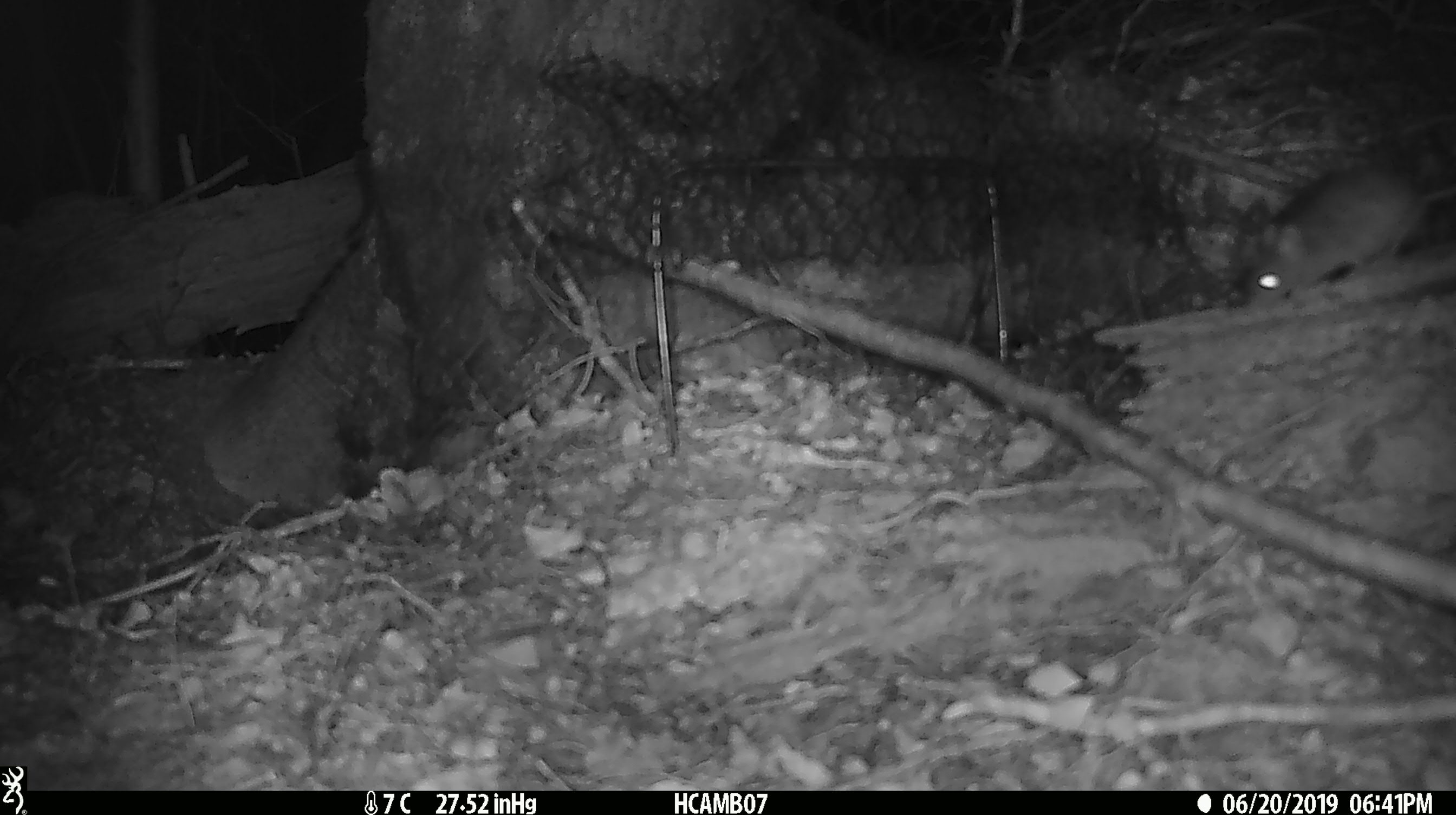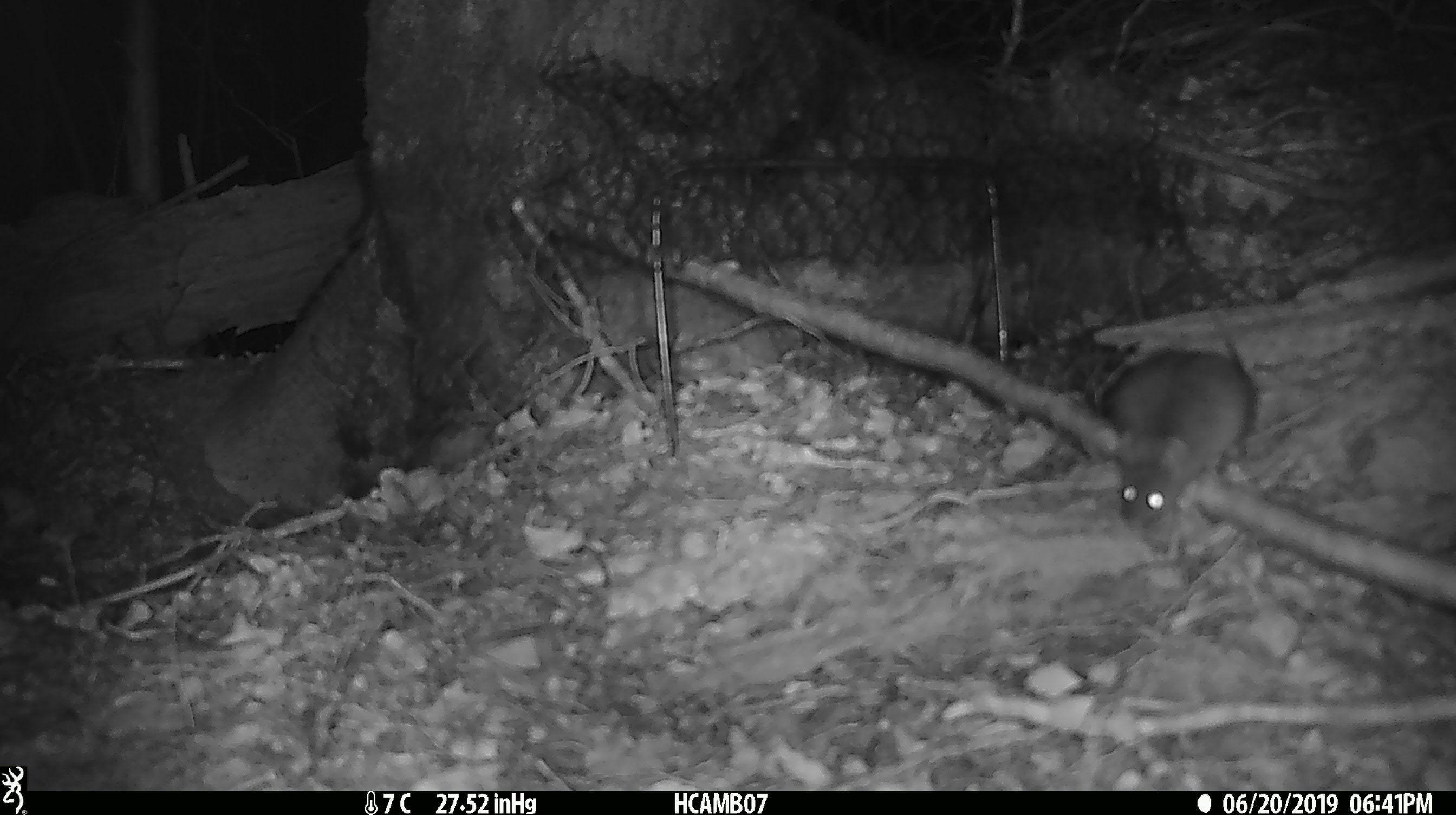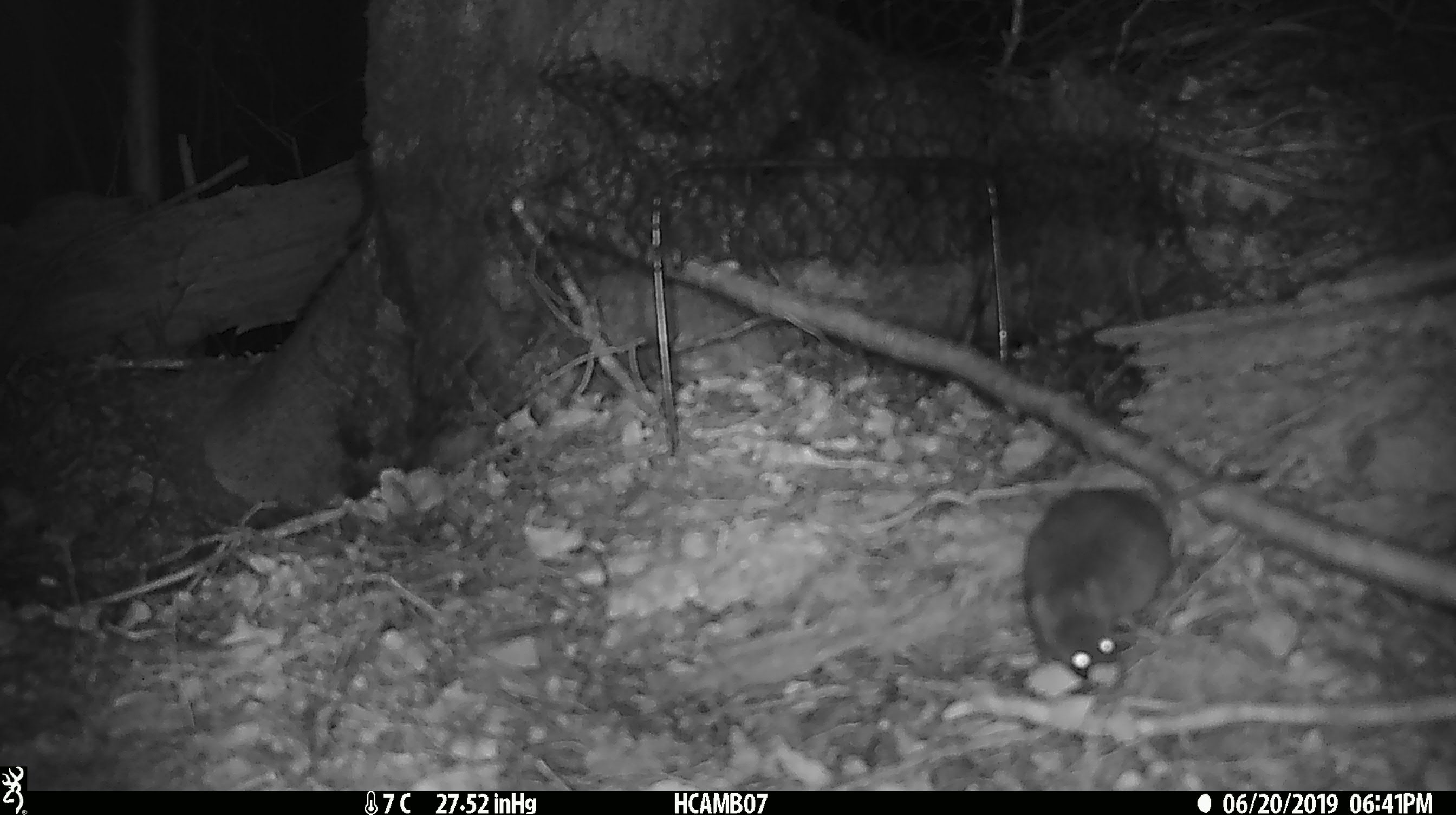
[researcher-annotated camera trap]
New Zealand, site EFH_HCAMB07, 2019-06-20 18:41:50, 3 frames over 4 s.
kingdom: Animalia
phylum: Chordata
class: Mammalia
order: Rodentia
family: Muridae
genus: Mus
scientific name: Mus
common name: mouse